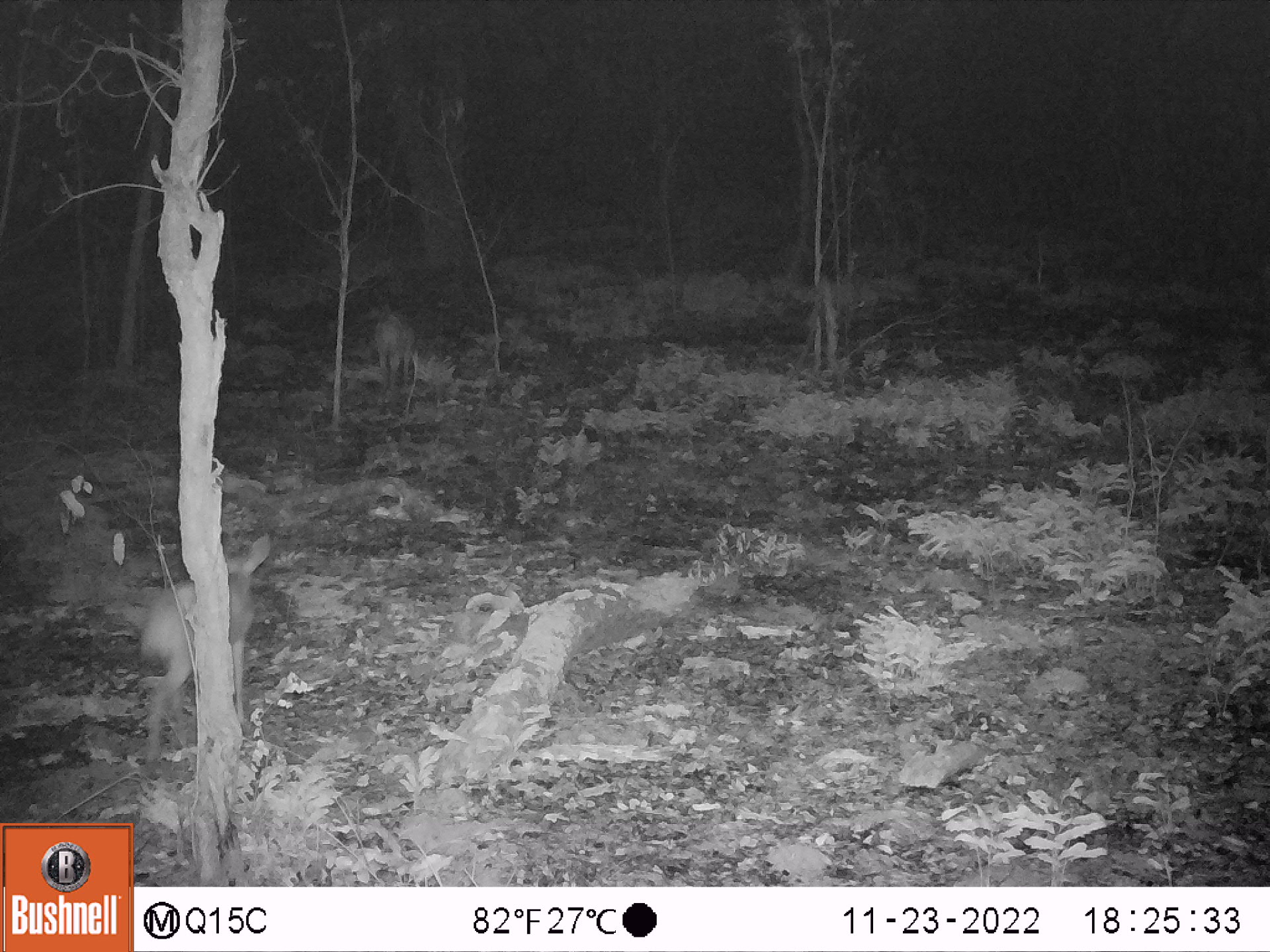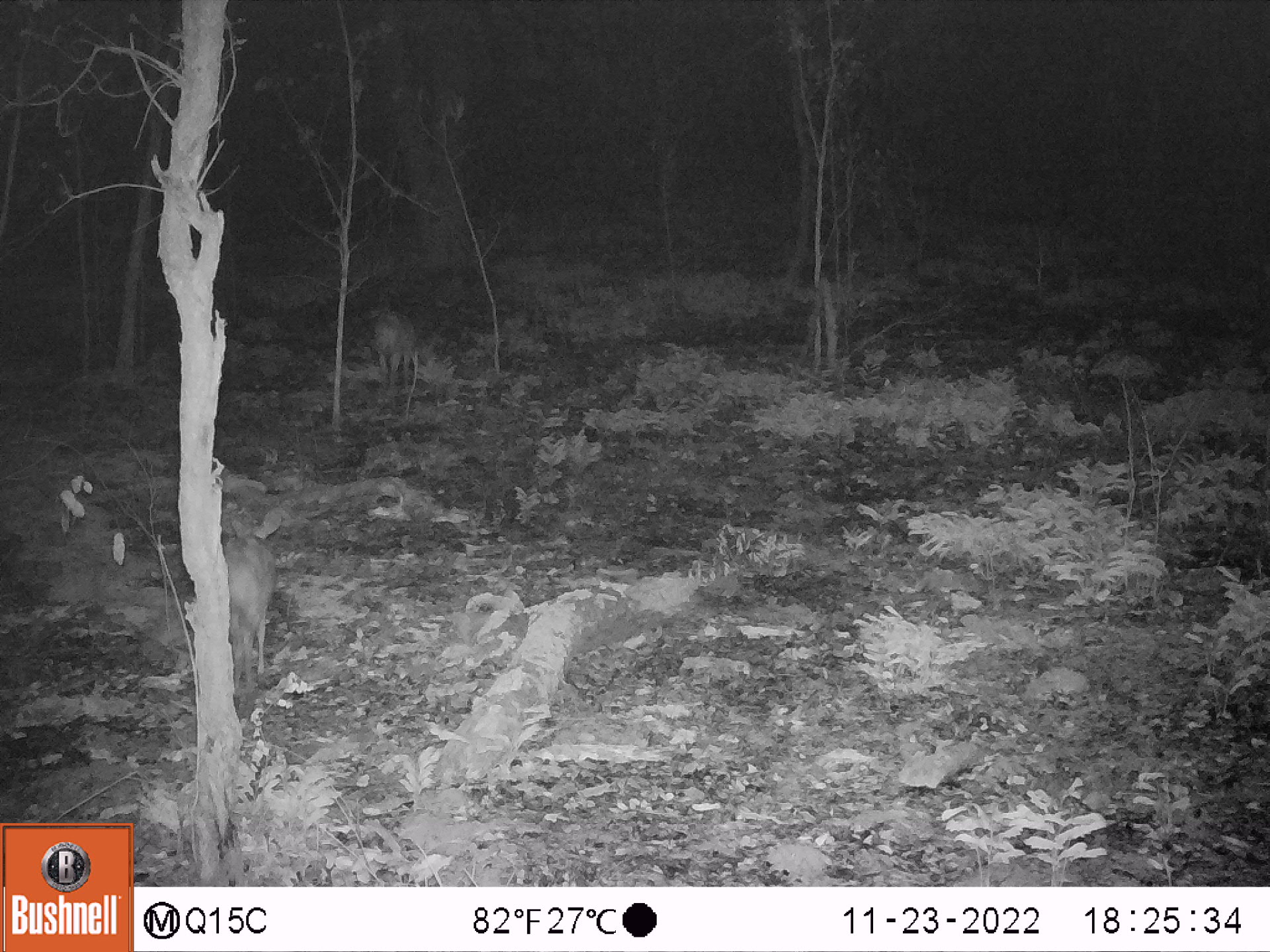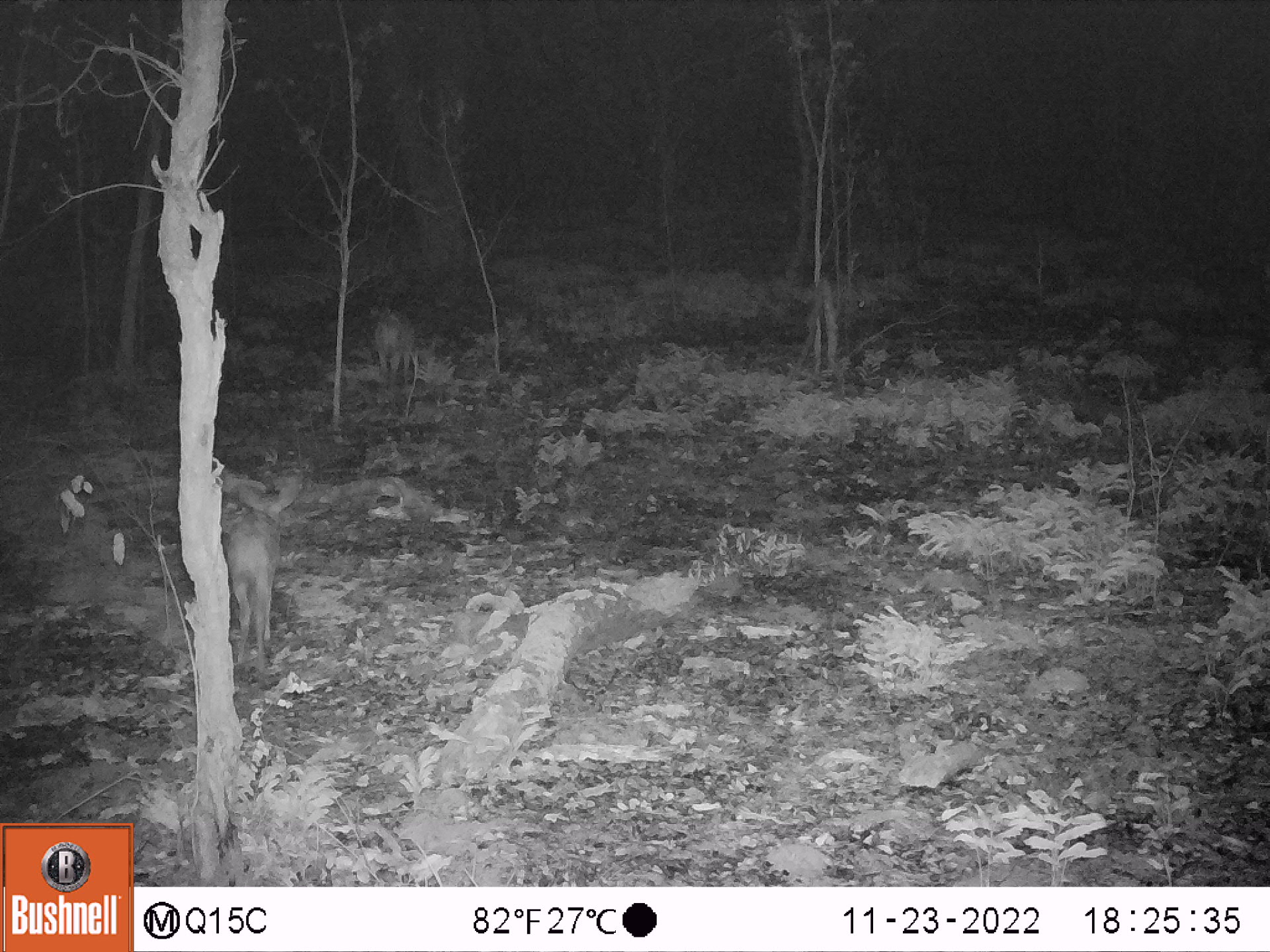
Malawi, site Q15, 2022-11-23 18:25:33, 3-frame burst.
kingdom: Animalia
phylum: Chordata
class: Mammalia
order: Artiodactyla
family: Bovidae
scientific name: Antilopinae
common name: small antelope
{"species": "small antelope (Antilopinae)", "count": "2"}